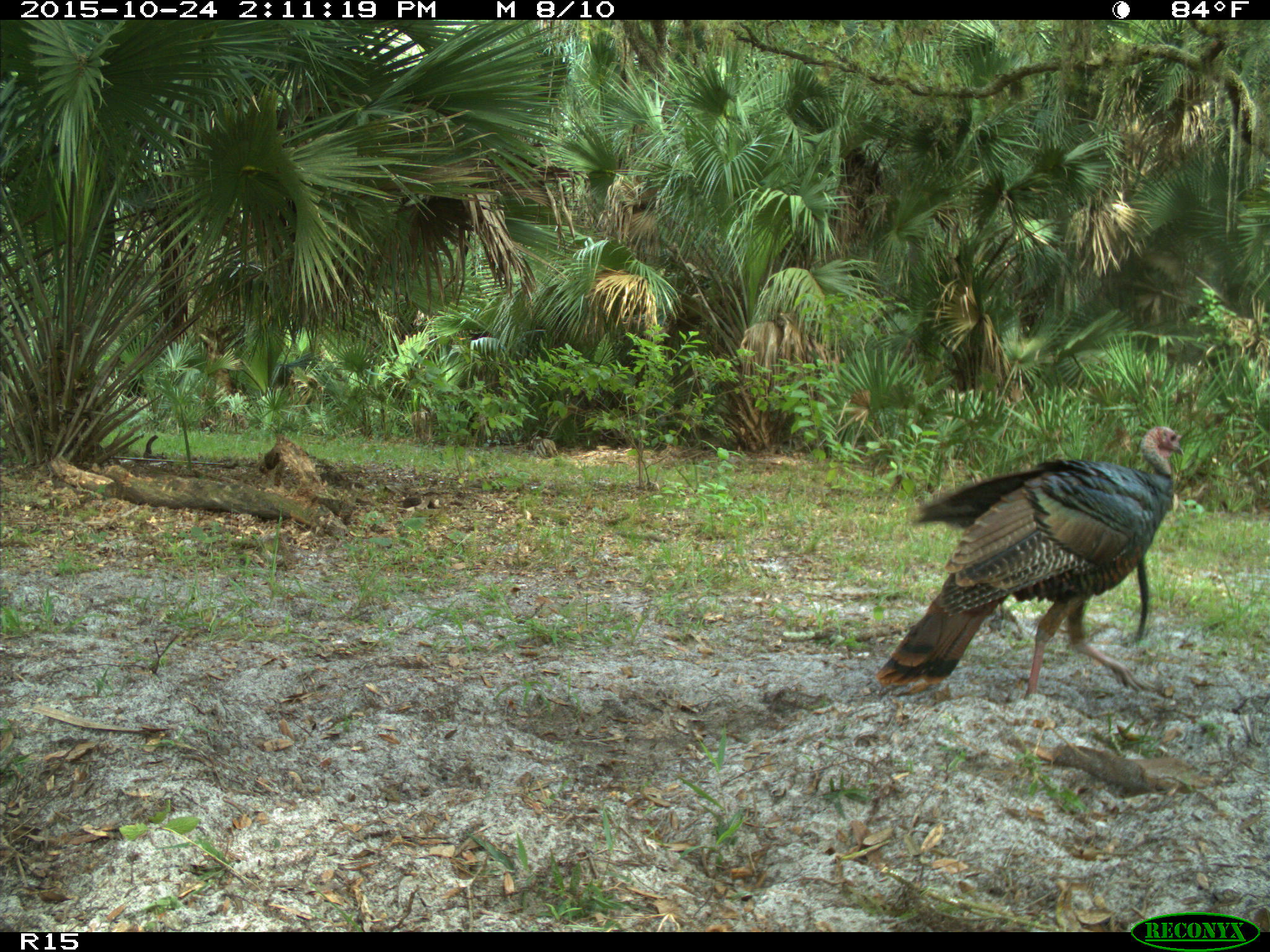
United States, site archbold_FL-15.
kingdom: Animalia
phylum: Chordata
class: Aves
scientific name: Aves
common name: birds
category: unidentified bird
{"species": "unidentified bird (birds) (Aves)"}